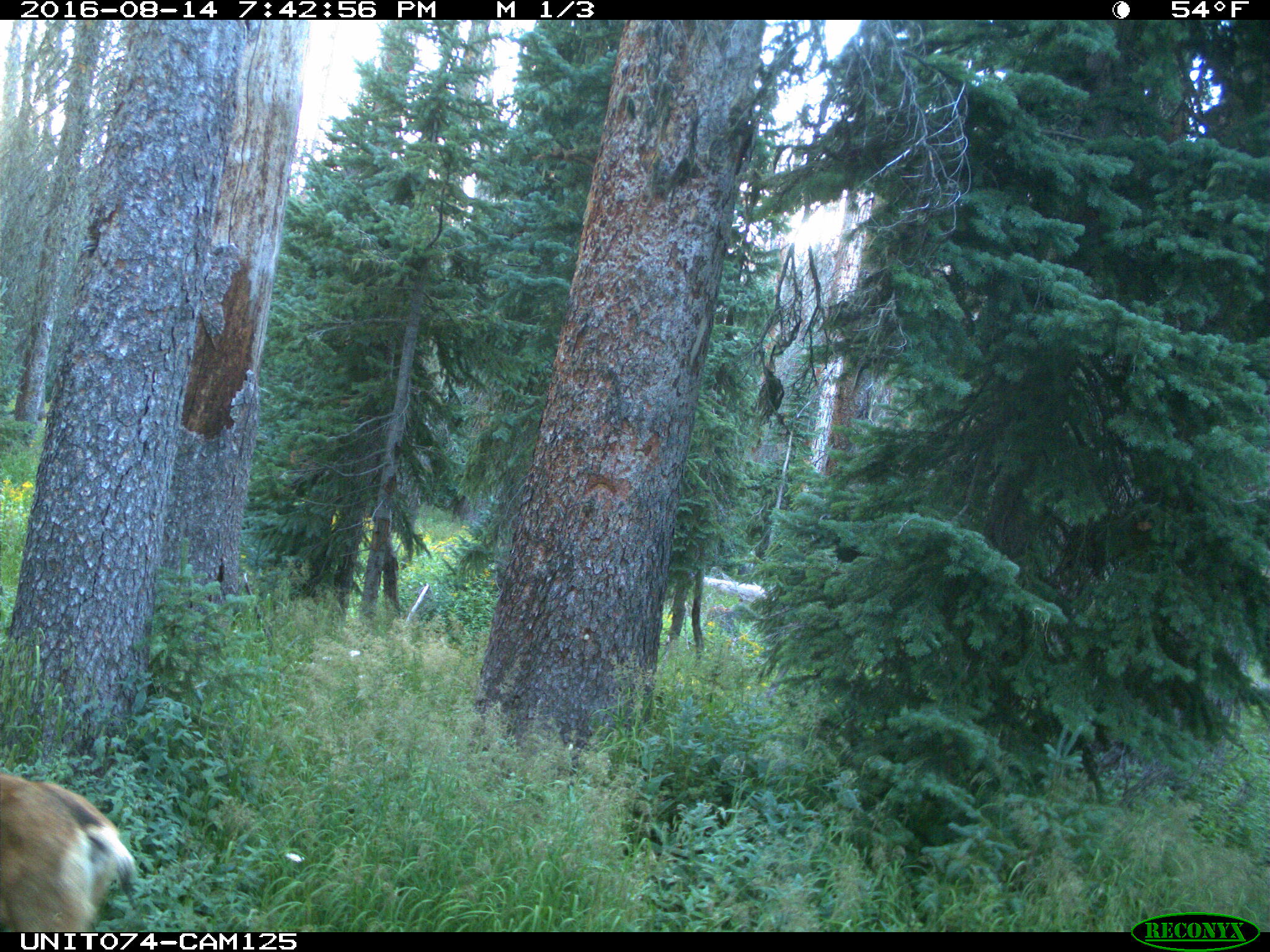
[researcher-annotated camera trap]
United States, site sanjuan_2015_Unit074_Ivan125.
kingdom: Animalia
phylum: Chordata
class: Mammalia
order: Artiodactyla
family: Cervidae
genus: Odocoileus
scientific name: Odocoileus hemionus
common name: mule deer